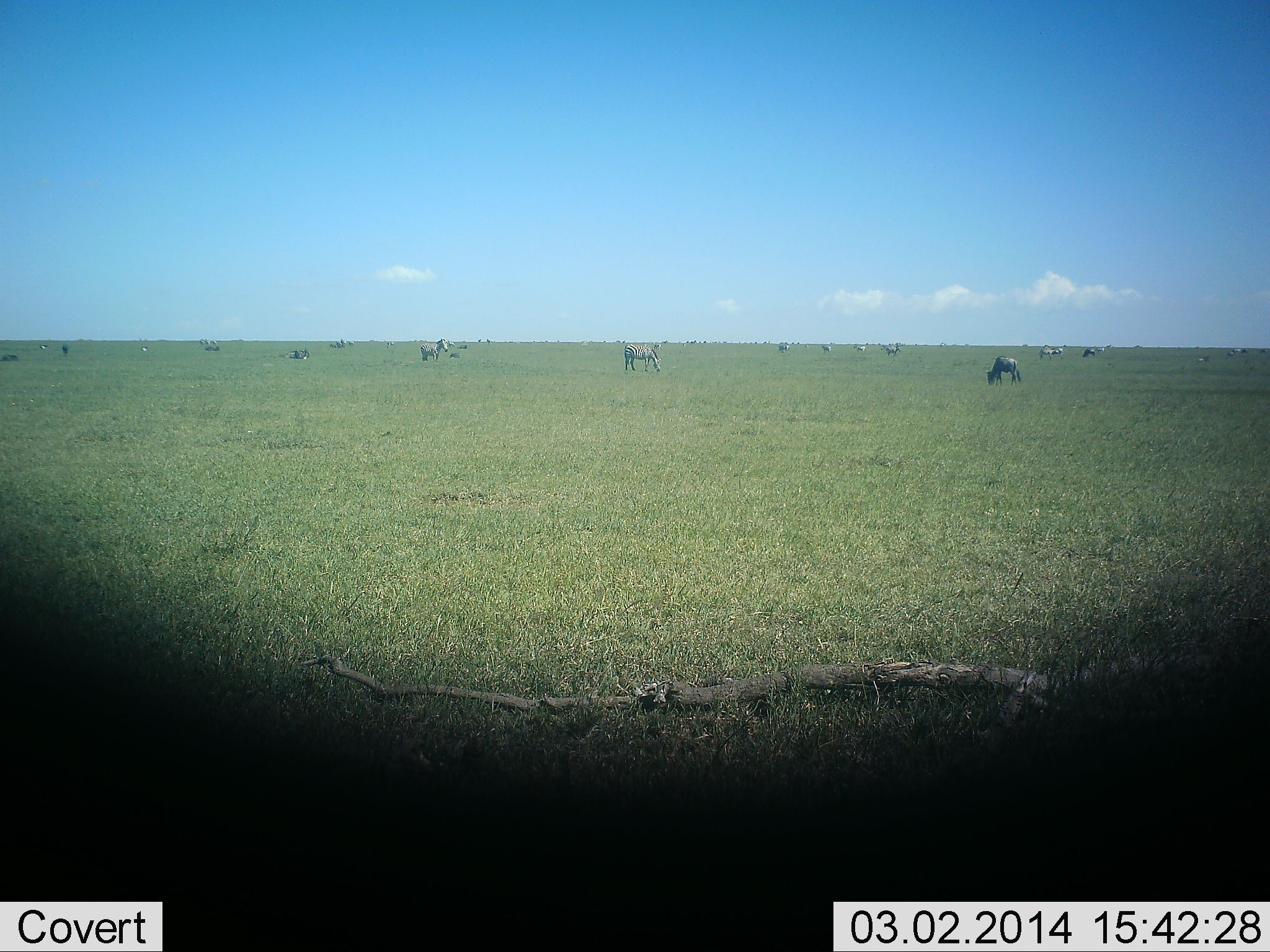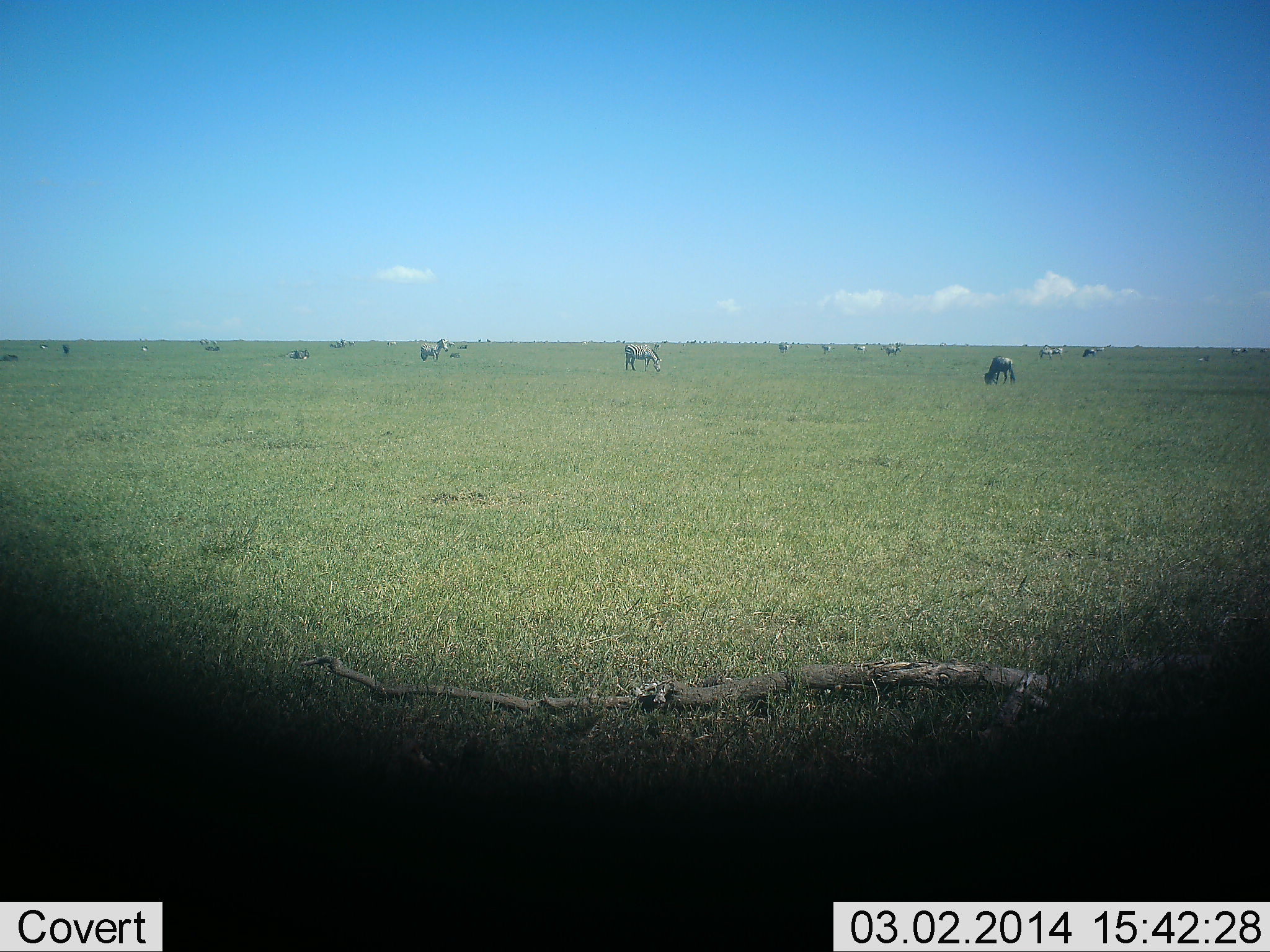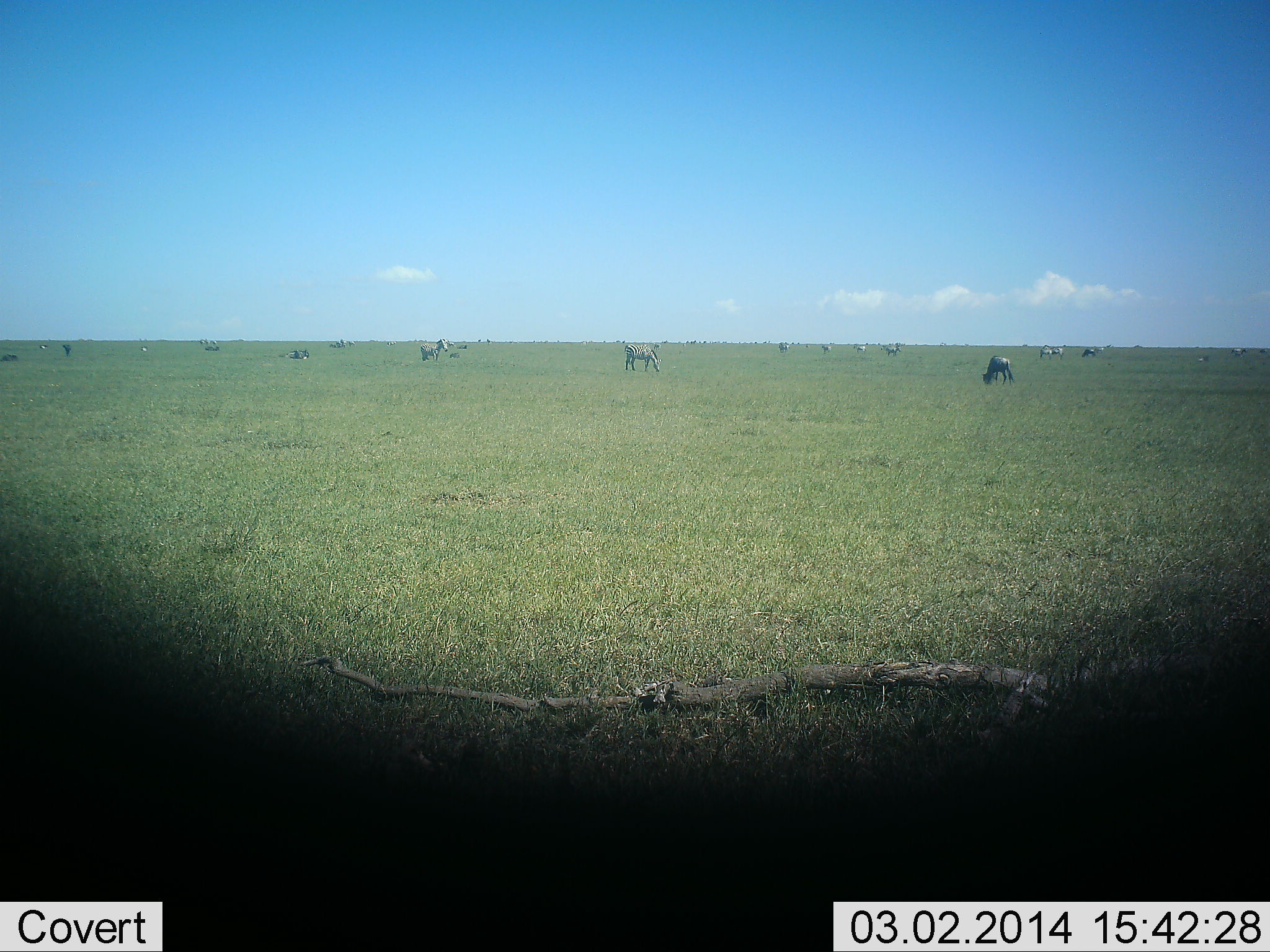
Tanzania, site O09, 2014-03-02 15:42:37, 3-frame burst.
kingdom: Animalia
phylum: Chordata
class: Mammalia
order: Artiodactyla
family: Bovidae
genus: Connochaetes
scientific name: Connochaetes taurinus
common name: blue wildebeest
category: wildebeest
Wildebeest (blue wildebeest) (Connochaetes taurinus), count 4. Behavior (volunteer vote fractions): standing 33%, resting 0%, moving 8%, interacting 0%. Young present (vote fraction): 0%. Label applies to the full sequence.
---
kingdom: Animalia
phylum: Chordata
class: Mammalia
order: Perissodactyla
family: Equidae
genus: Equus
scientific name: Equus quagga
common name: plains zebra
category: zebra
Zebra (plains zebra) (Equus quagga), count 10. Behavior (volunteer vote fractions): standing 75%, resting 0%, moving 0%, interacting 0%. Young present (vote fraction): 0%. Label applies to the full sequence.